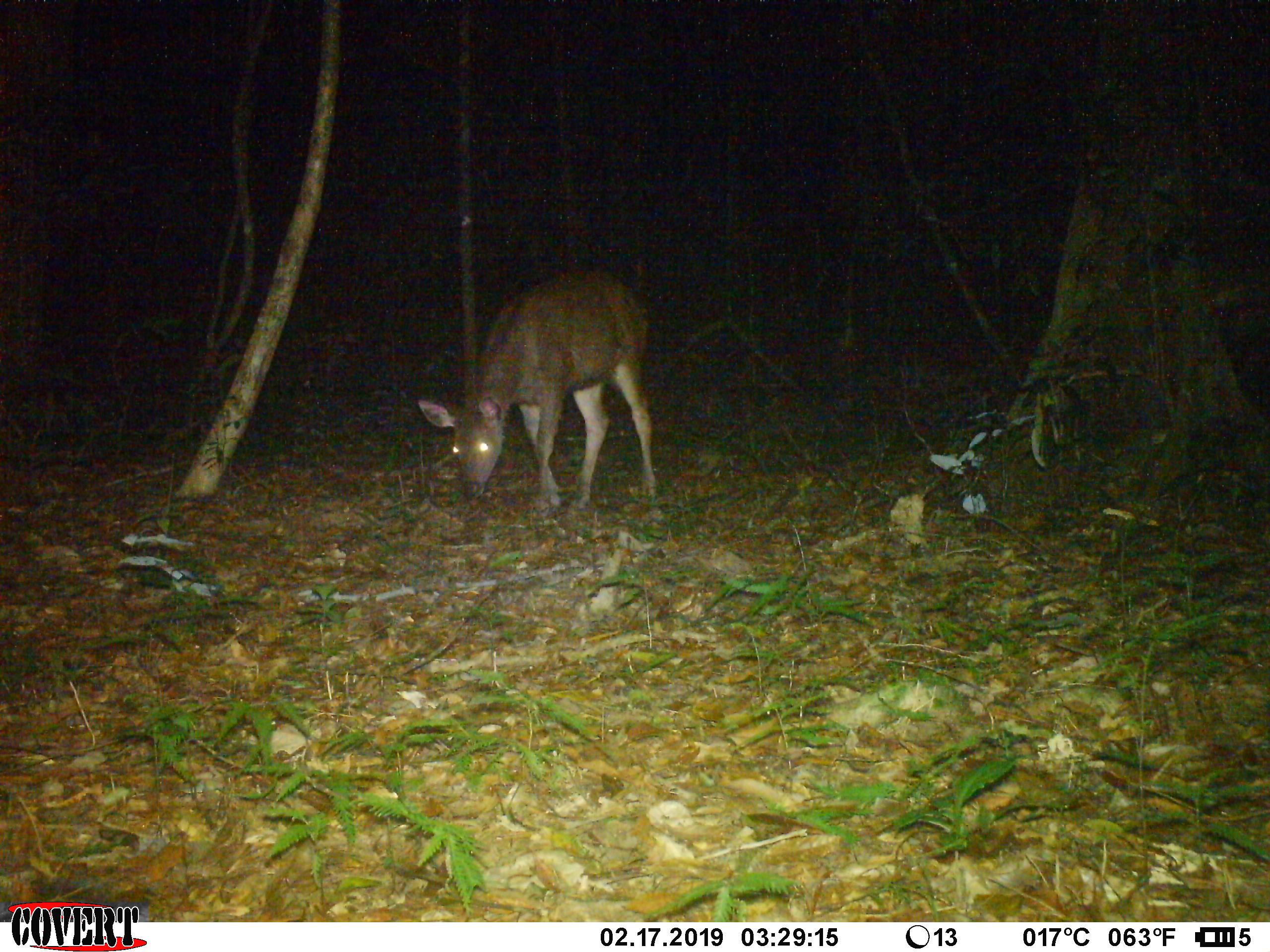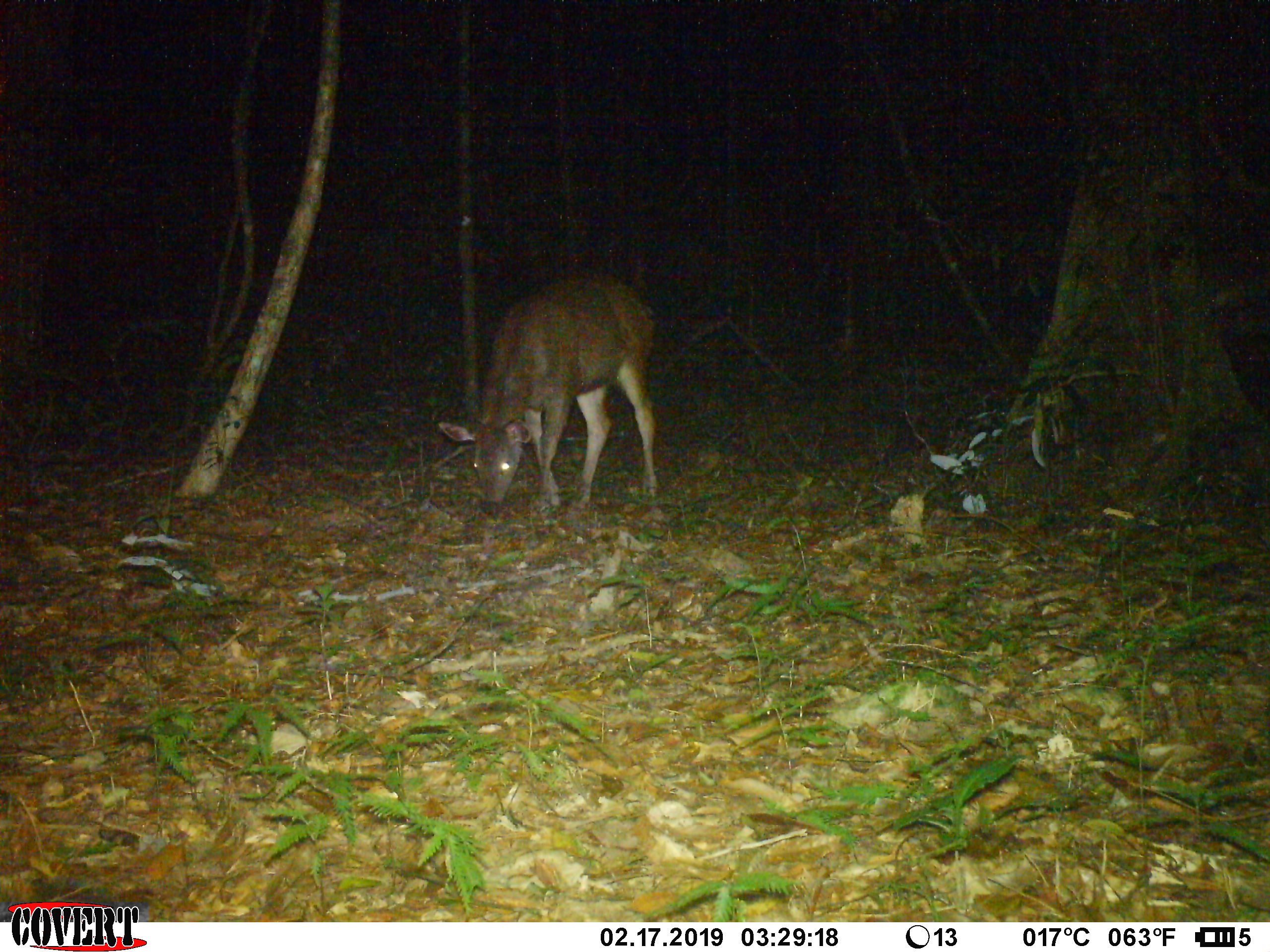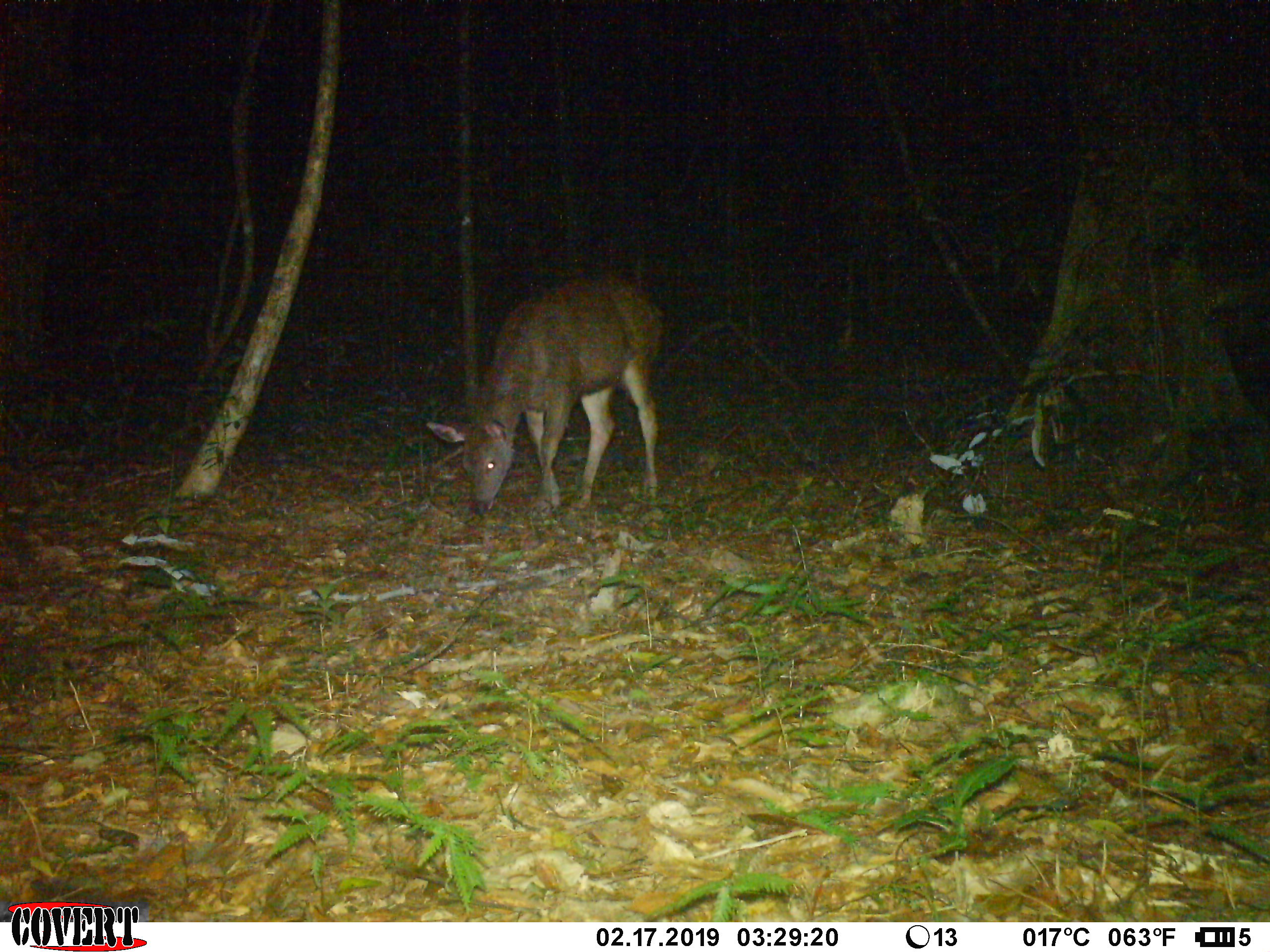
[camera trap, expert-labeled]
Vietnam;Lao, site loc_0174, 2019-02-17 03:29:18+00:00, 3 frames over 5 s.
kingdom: Animalia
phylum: Chordata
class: Mammalia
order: Artiodactyla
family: Cervidae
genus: Rusa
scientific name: Rusa unicolor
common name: sambar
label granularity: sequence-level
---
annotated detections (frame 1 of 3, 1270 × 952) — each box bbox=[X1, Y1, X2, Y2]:
sambar: bbox=[417, 271, 658, 512]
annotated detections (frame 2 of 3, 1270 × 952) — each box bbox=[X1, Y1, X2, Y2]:
sambar: bbox=[437, 271, 659, 518]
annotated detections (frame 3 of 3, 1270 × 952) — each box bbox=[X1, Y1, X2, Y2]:
sambar: bbox=[425, 274, 665, 517]